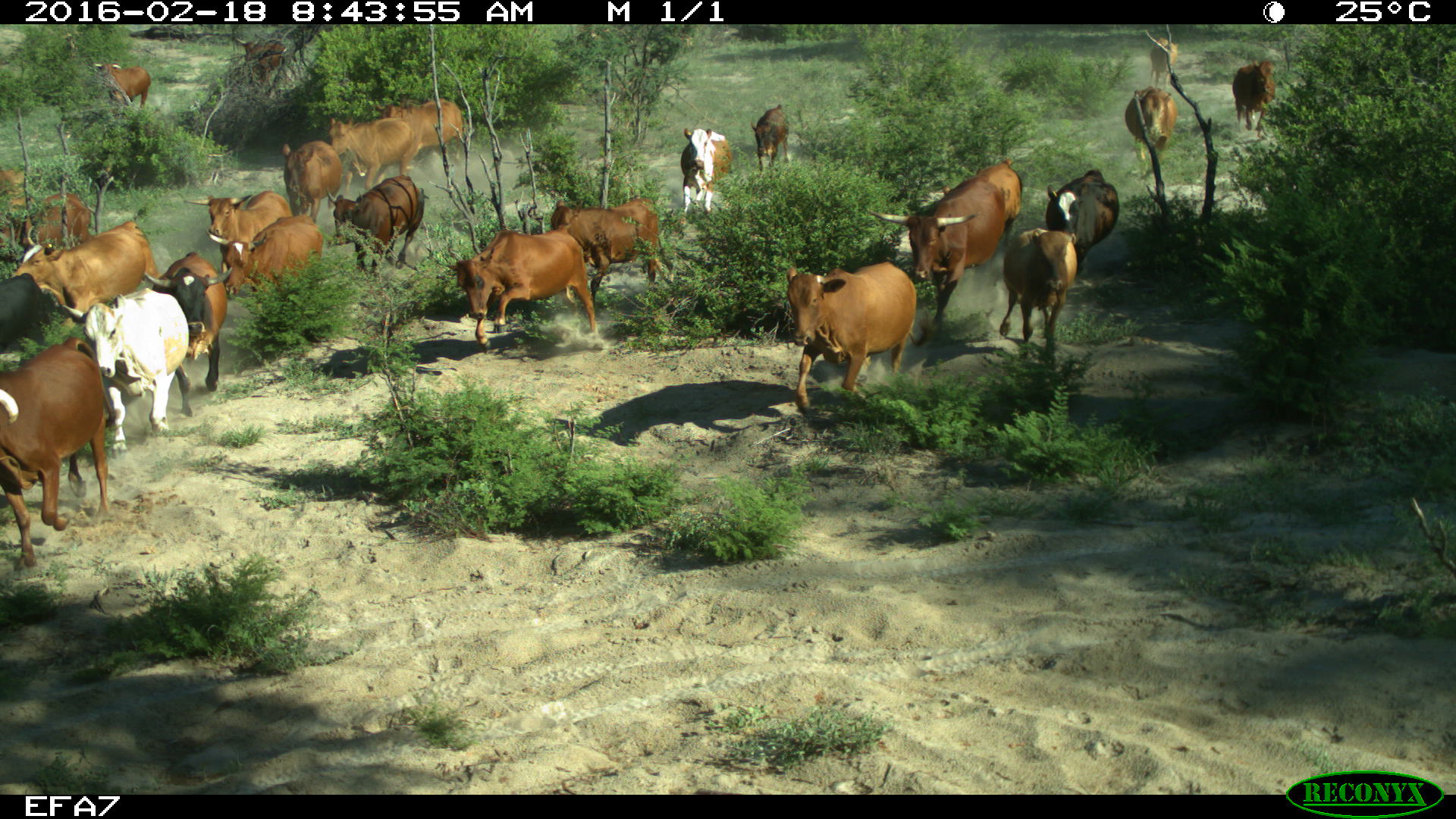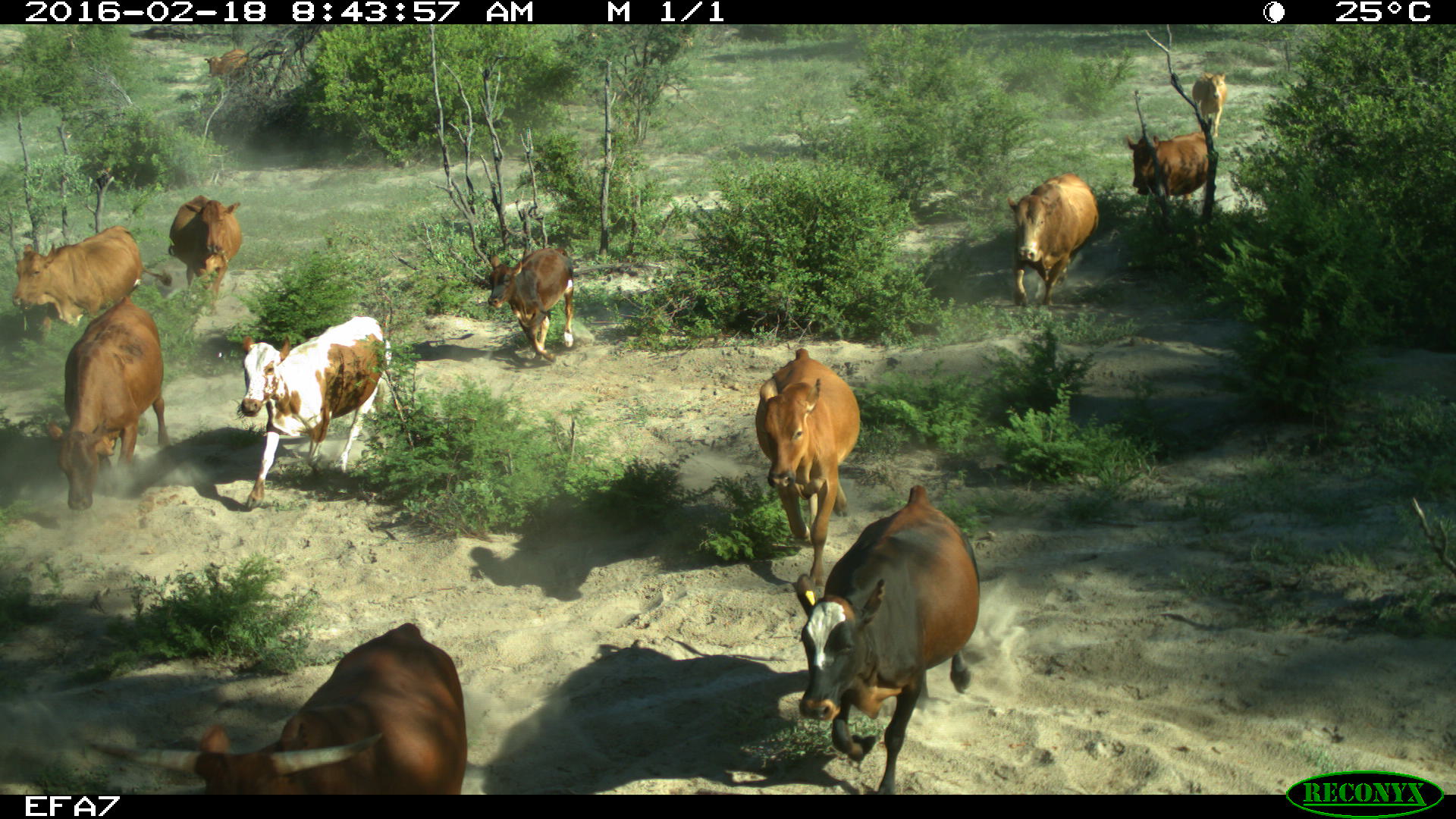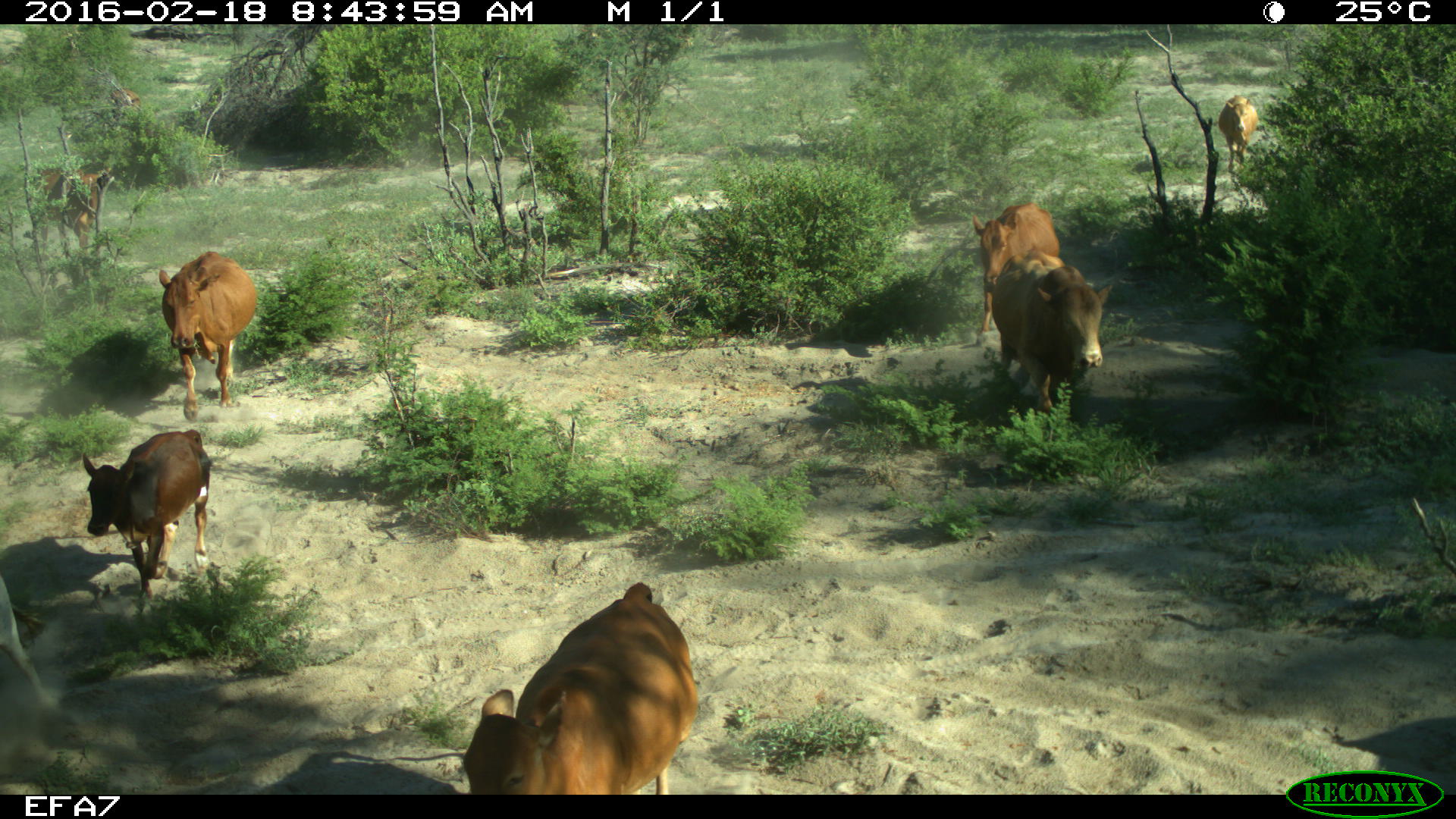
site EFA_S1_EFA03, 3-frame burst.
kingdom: Animalia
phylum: Chordata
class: Mammalia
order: Artiodactyla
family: Bovidae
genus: Bos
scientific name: Bos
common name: cattle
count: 11-50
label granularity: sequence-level